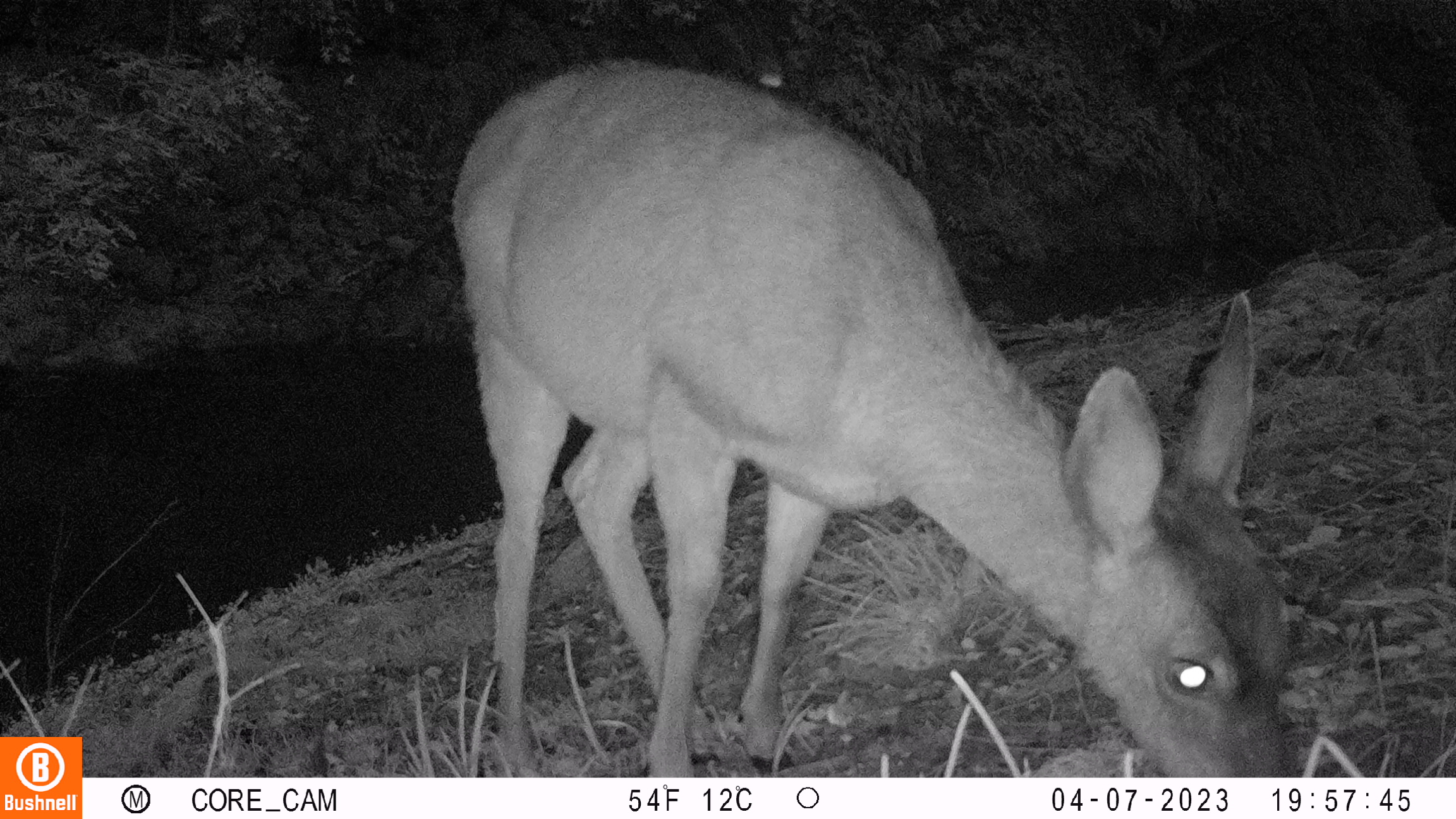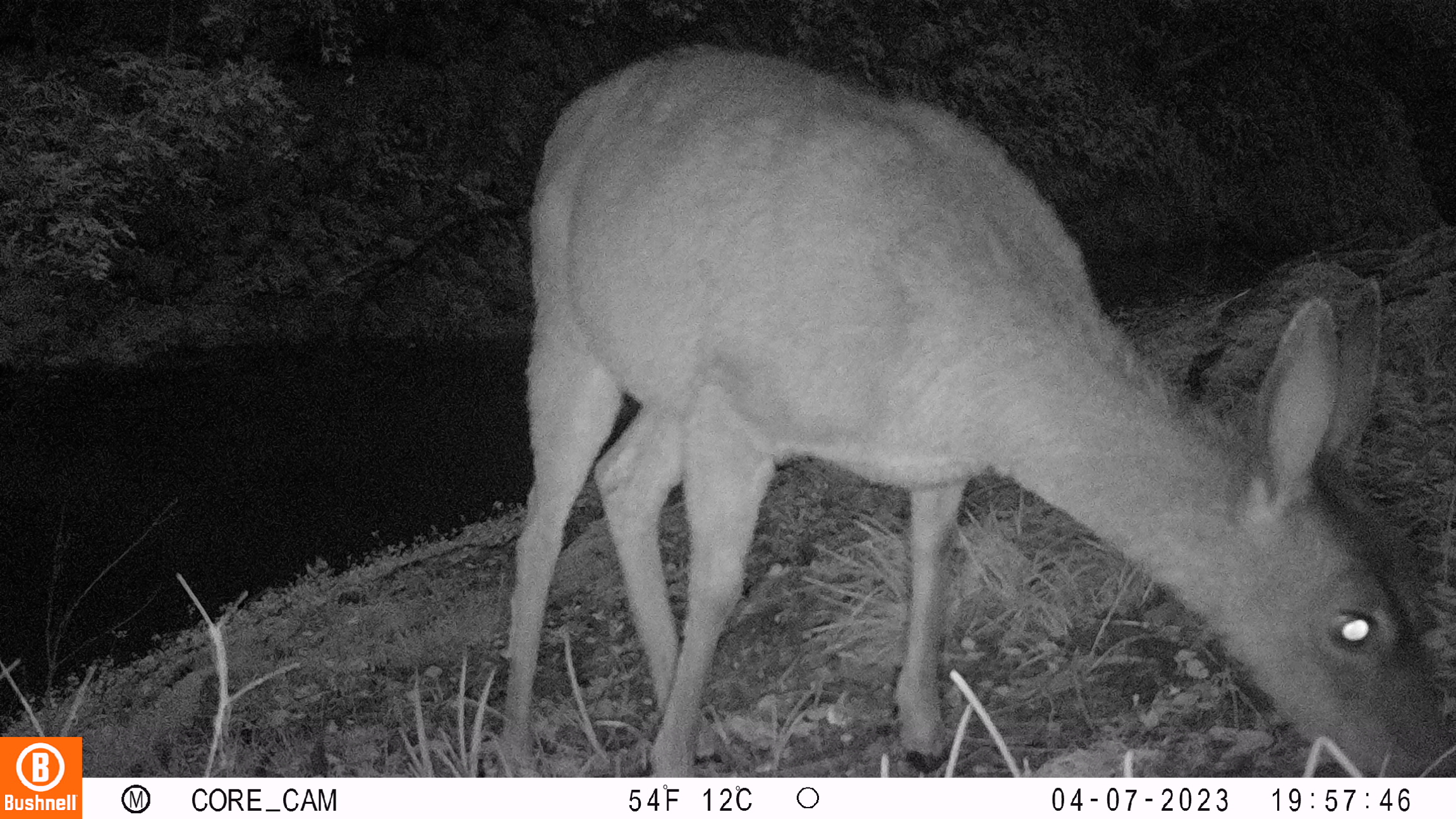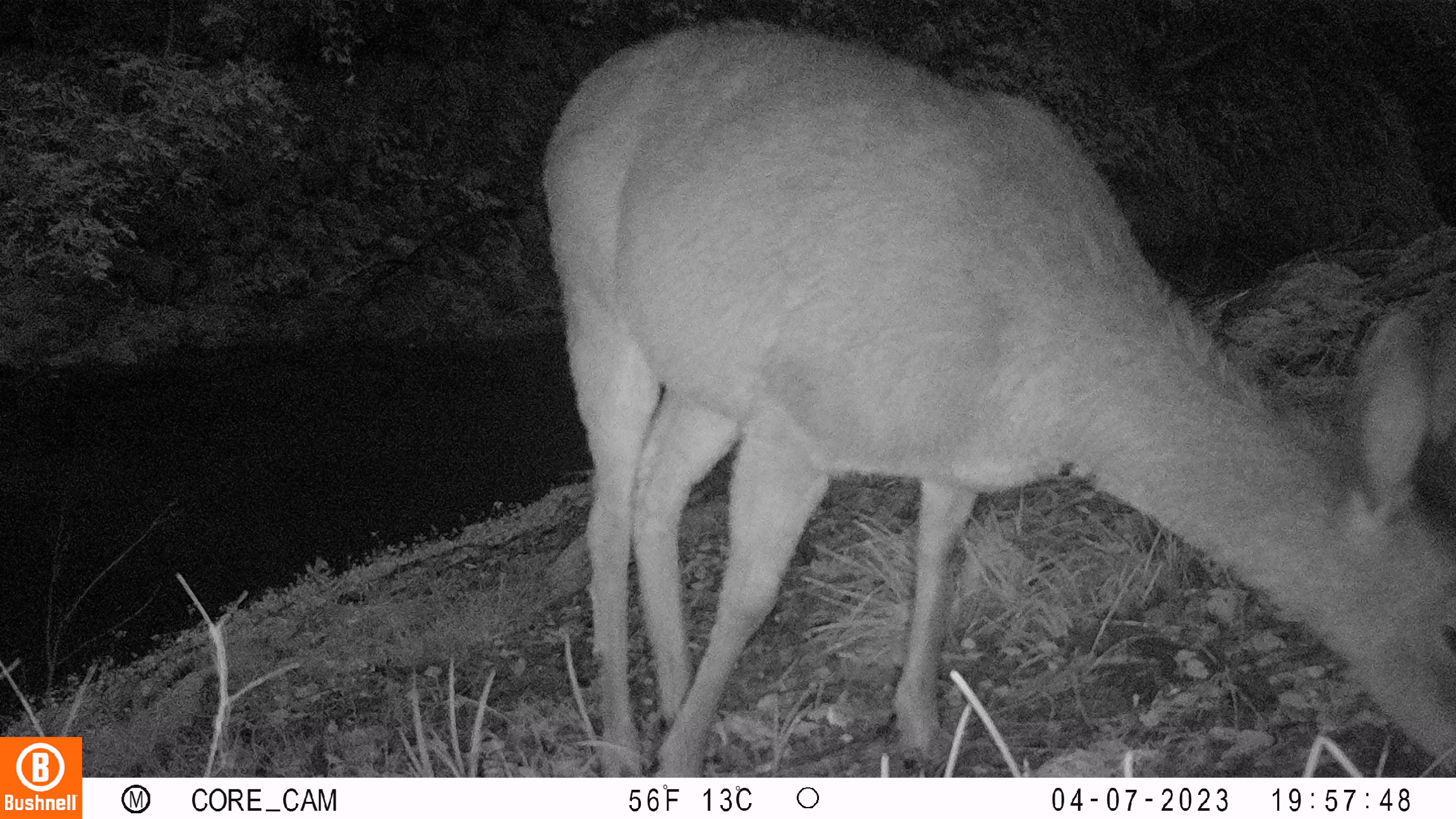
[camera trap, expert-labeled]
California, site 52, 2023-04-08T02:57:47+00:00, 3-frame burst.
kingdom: Animalia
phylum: Chordata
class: Mammalia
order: Artiodactyla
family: Cervidae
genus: Odocoileus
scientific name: Odocoileus hemionus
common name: mule deer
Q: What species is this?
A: Mule deer (Odocoileus hemionus).